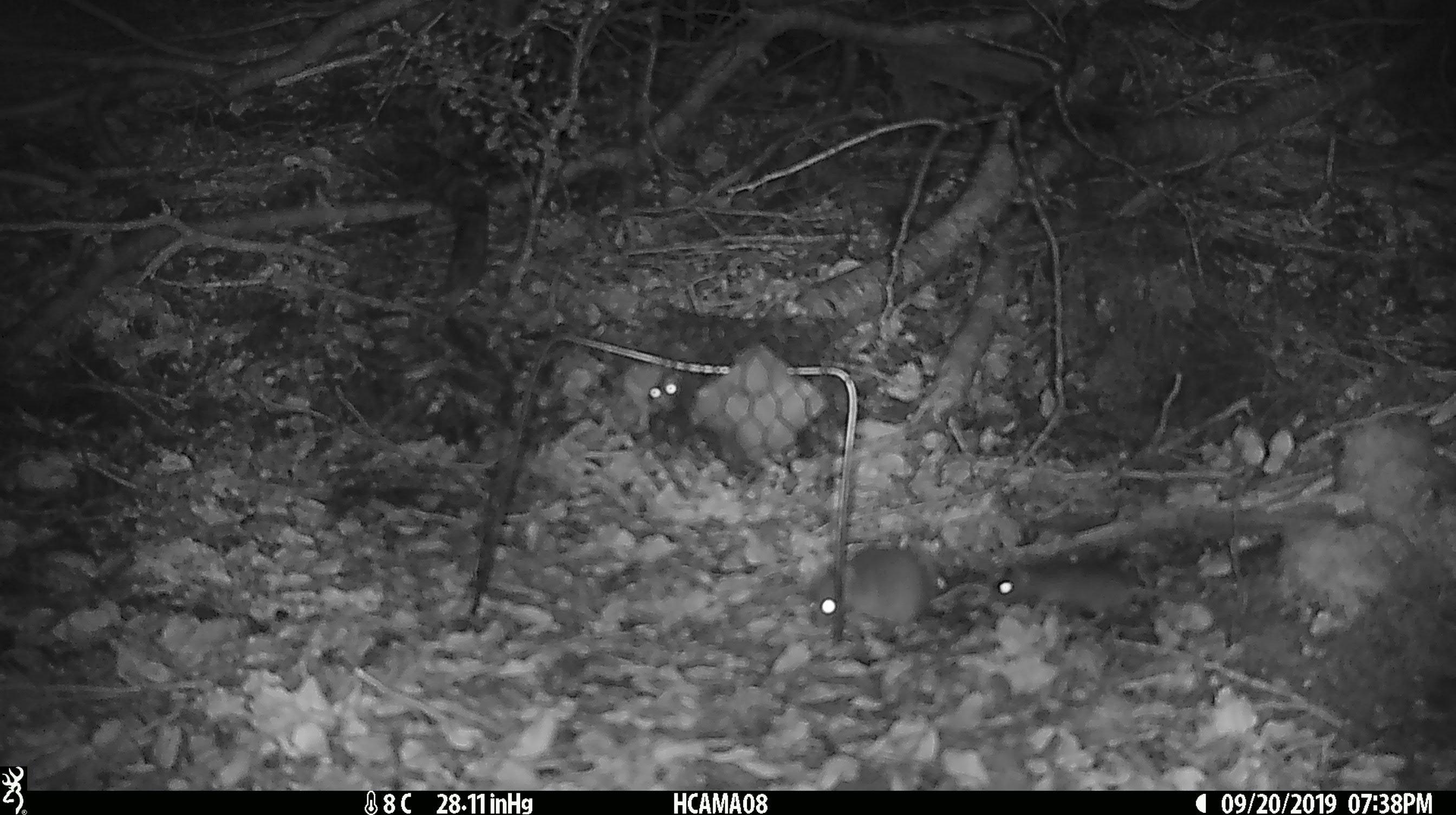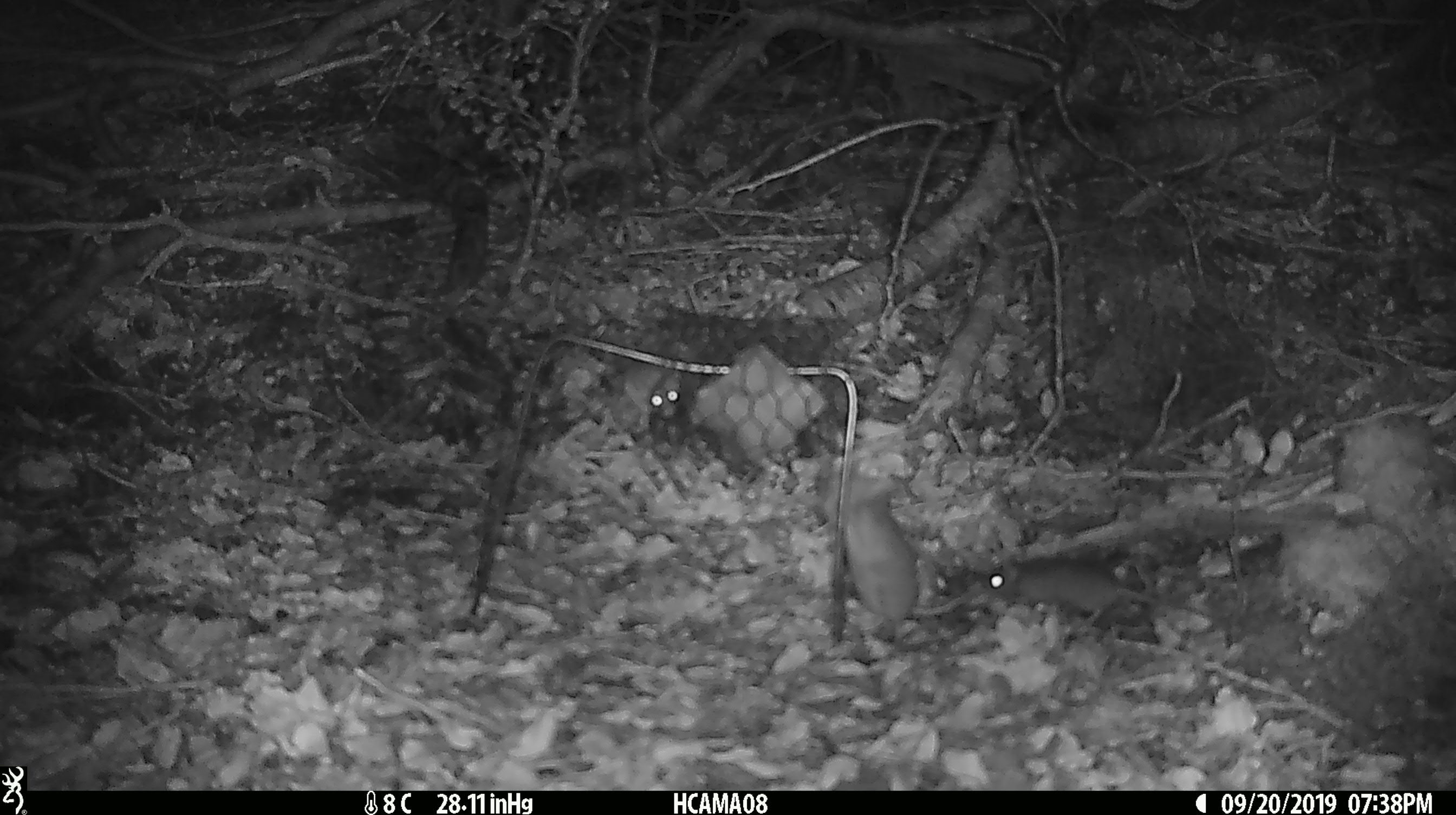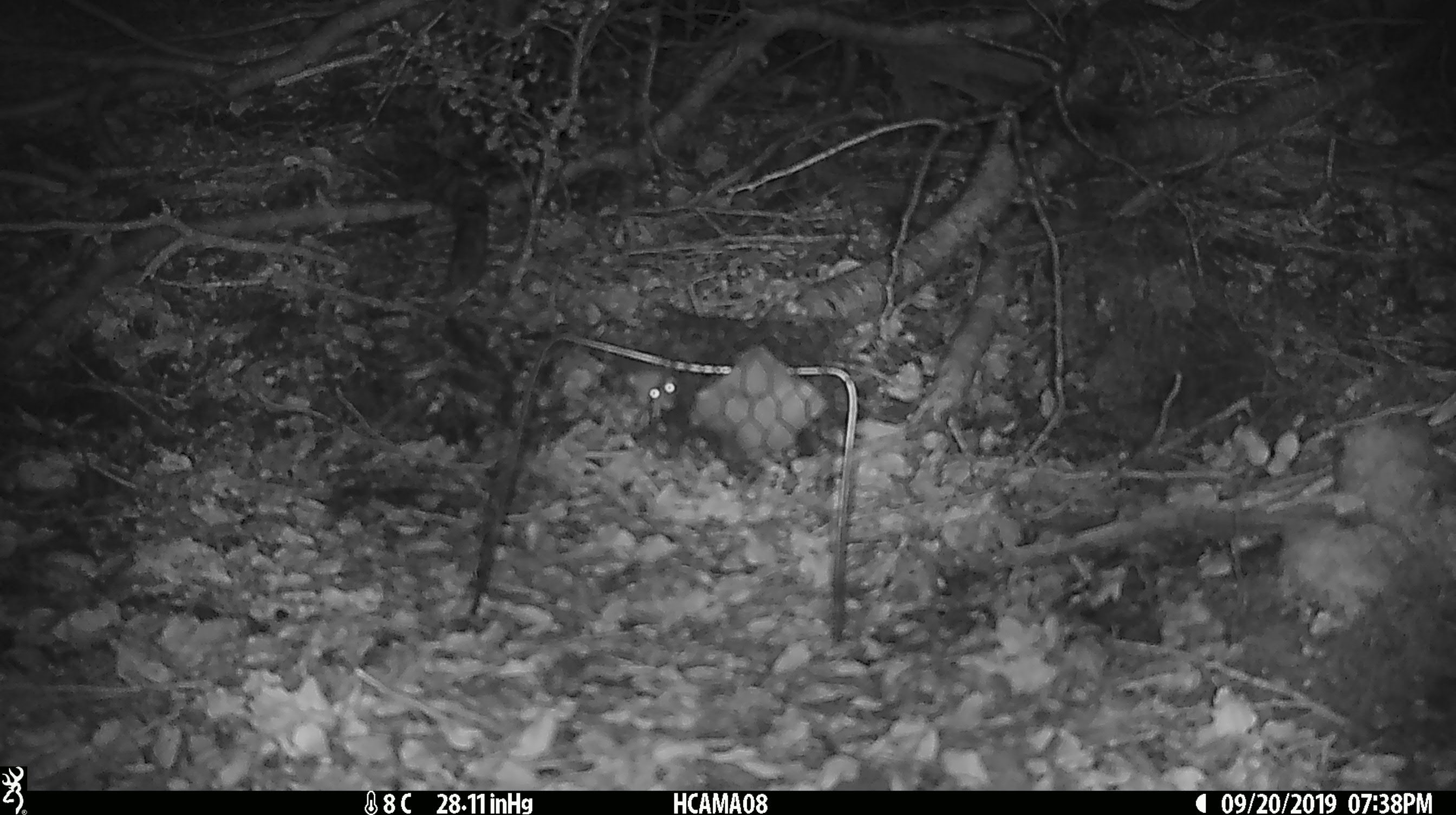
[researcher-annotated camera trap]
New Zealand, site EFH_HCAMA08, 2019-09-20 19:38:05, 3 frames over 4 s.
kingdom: Animalia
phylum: Chordata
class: Mammalia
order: Rodentia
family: Muridae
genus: Mus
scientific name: Mus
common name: mouse